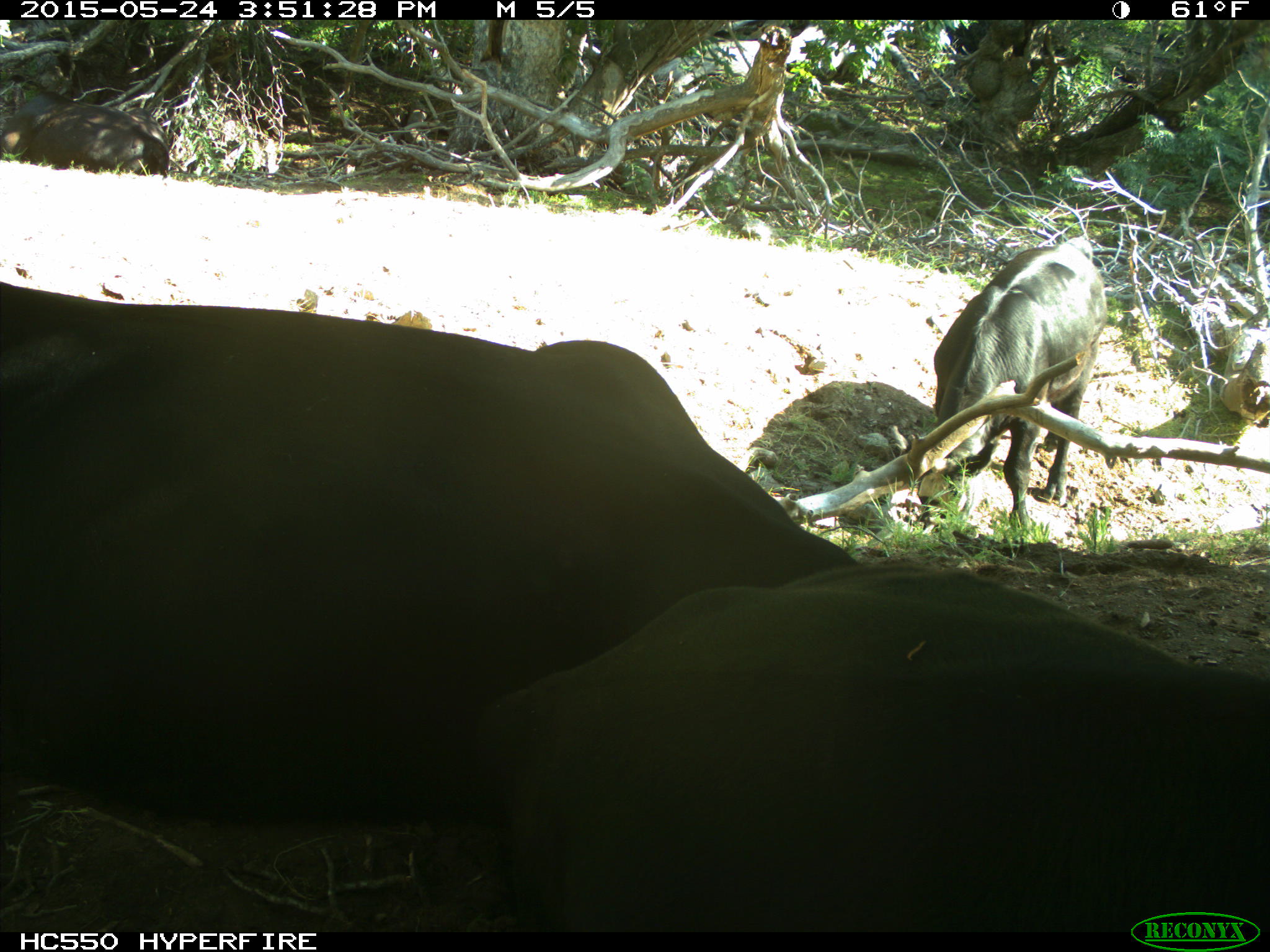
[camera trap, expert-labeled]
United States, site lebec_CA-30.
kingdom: Animalia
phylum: Chordata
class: Mammalia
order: Artiodactyla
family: Bovidae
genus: Bos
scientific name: Bos taurus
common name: domestic cow